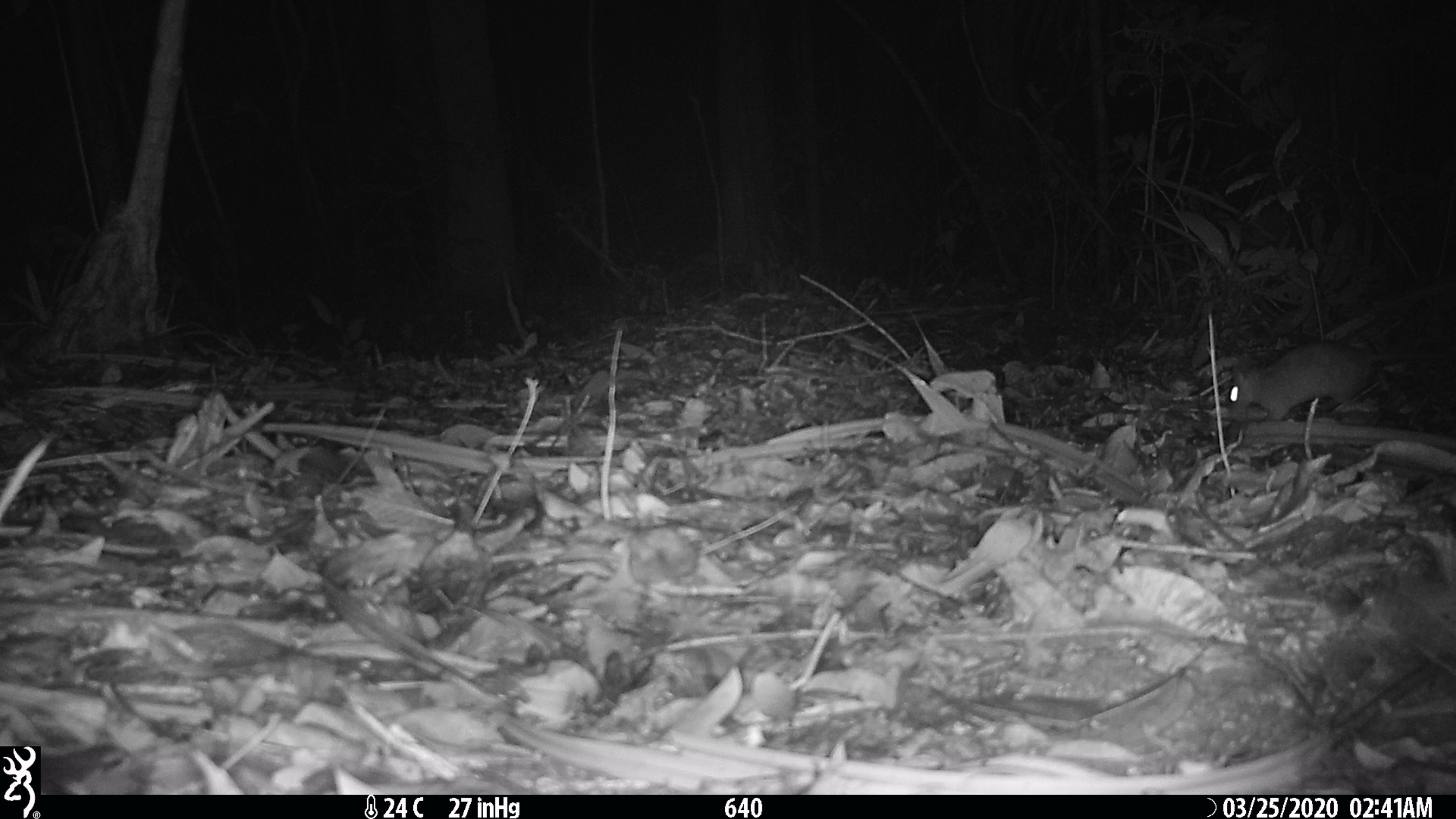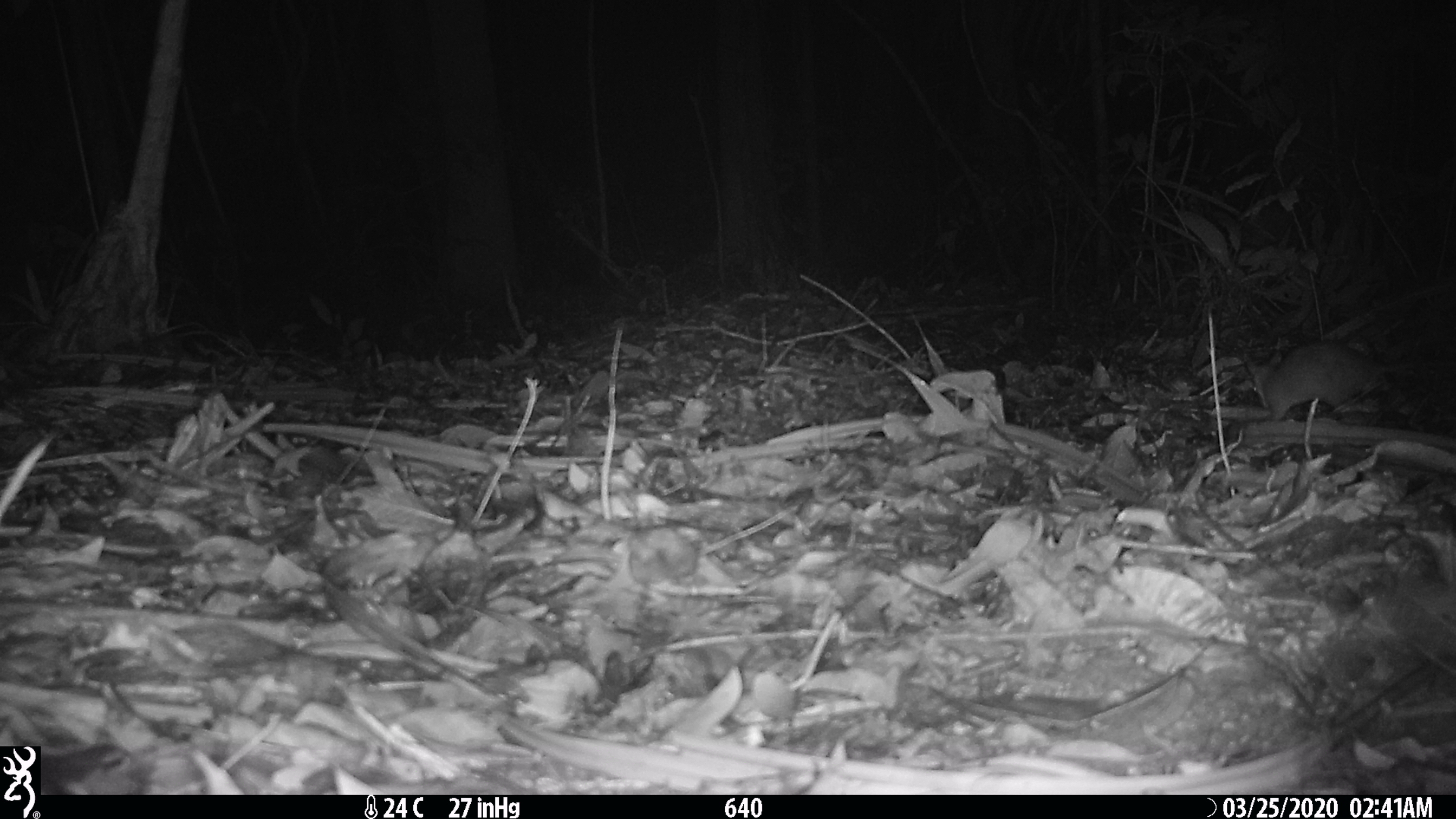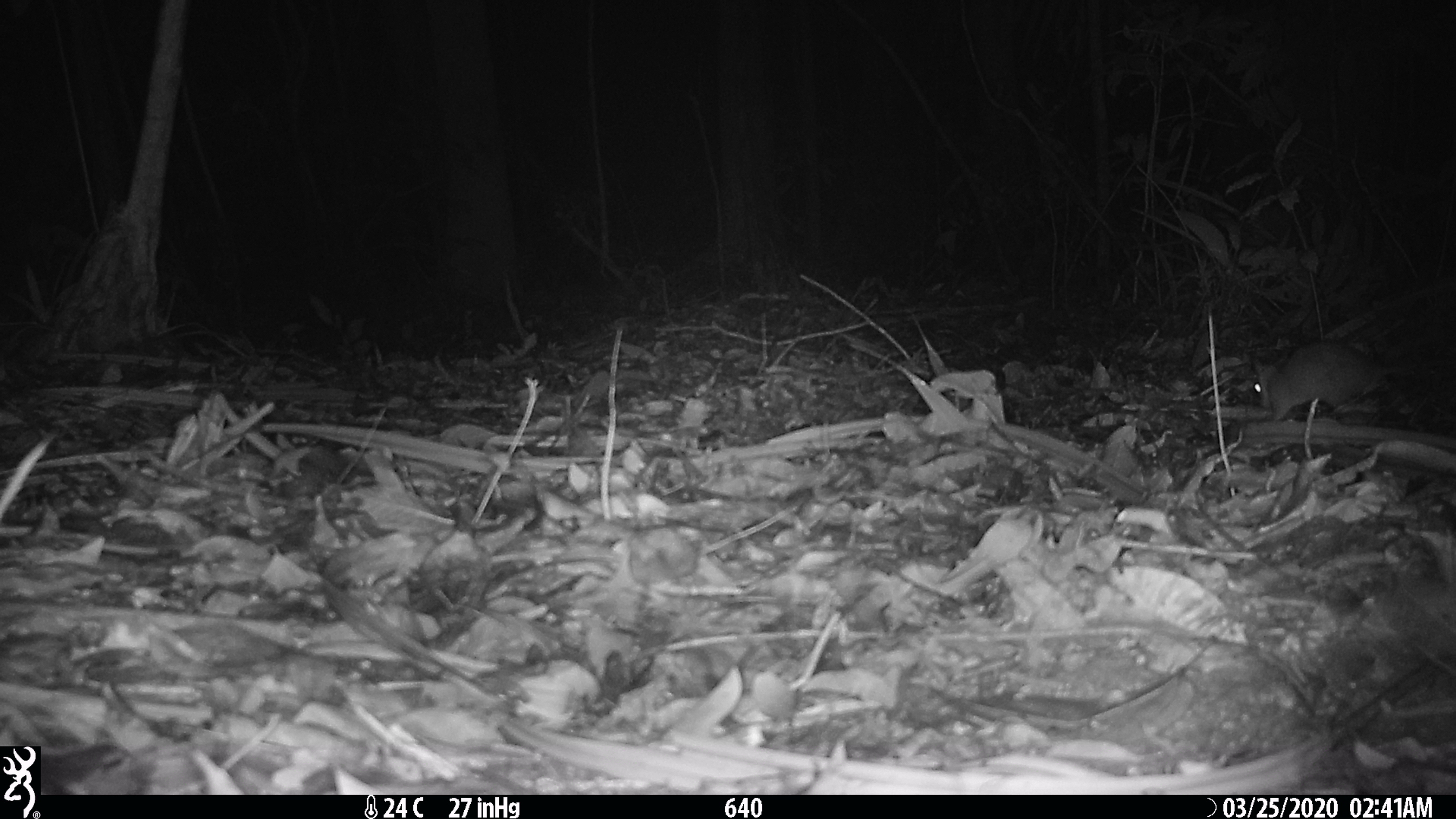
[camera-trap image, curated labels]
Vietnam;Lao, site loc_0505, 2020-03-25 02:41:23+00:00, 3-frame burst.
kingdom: Animalia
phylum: Chordata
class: Mammalia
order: Rodentia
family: Muridae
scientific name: Muridae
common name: old-world mice and rats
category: unidentified murid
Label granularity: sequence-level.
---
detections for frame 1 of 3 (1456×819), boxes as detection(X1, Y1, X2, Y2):
unidentified murid: detection(1224, 340, 1456, 421)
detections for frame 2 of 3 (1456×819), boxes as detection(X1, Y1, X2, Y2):
unidentified murid: detection(1245, 338, 1455, 423)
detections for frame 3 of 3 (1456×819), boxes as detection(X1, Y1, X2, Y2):
unidentified murid: detection(1250, 338, 1456, 421)